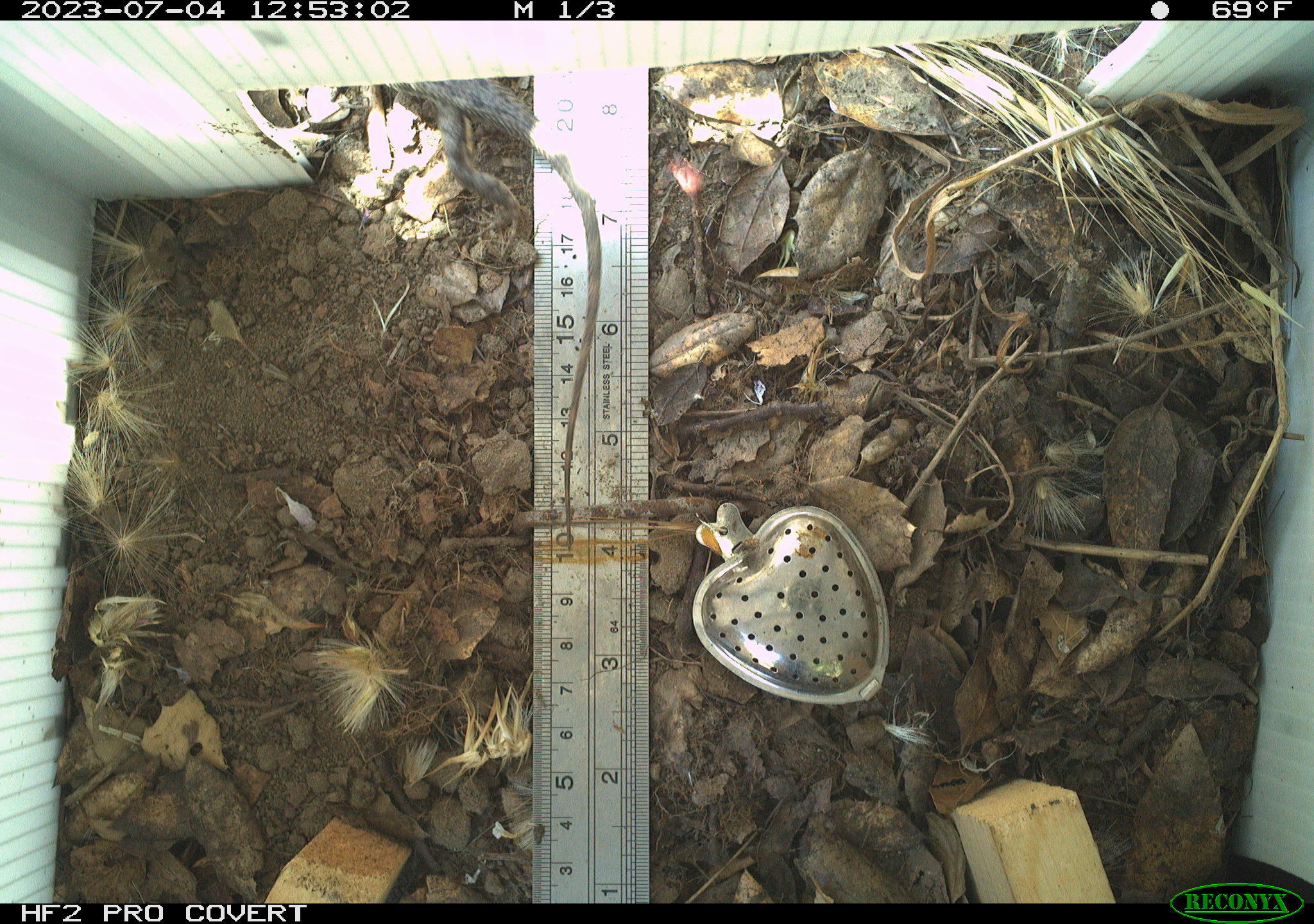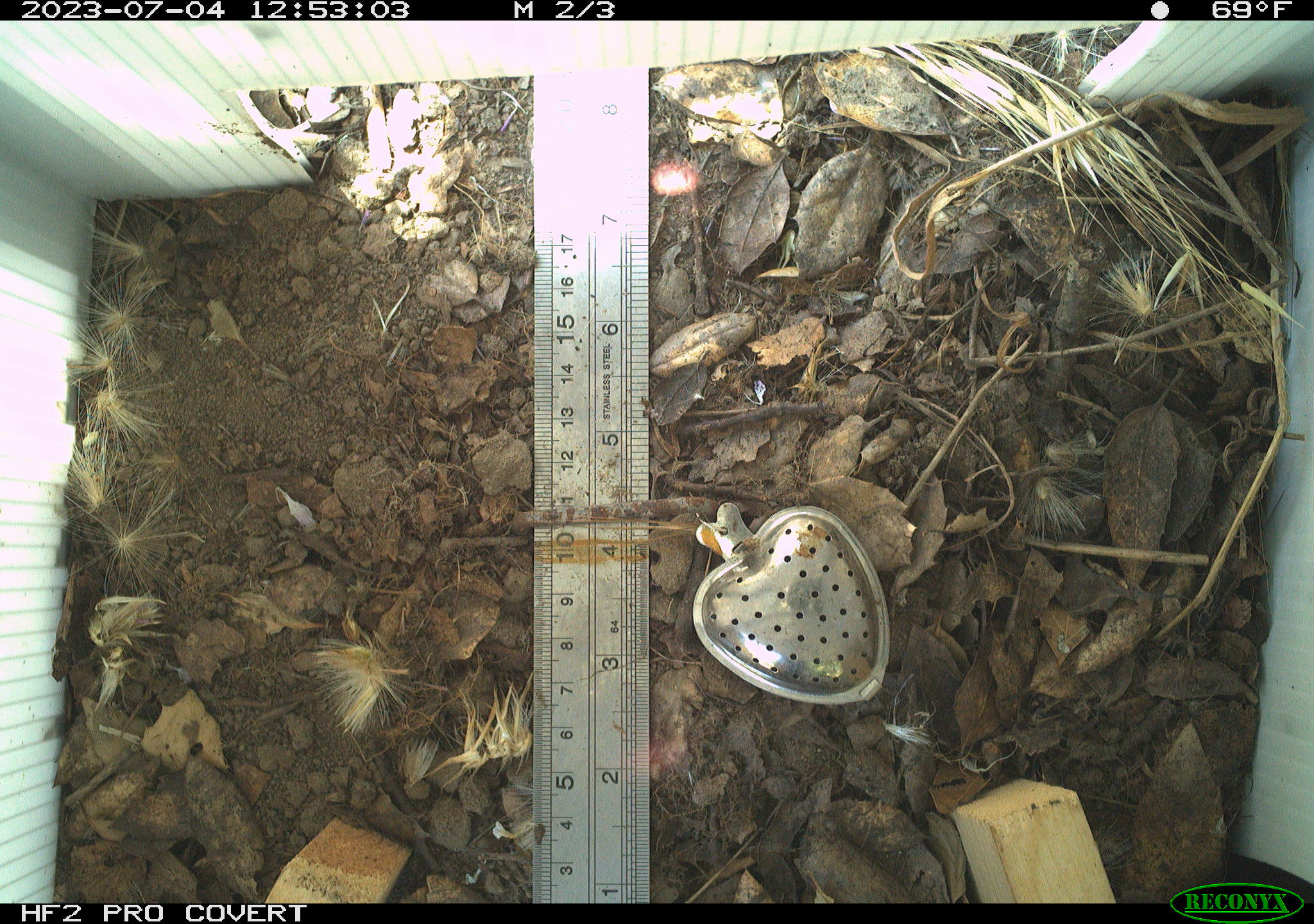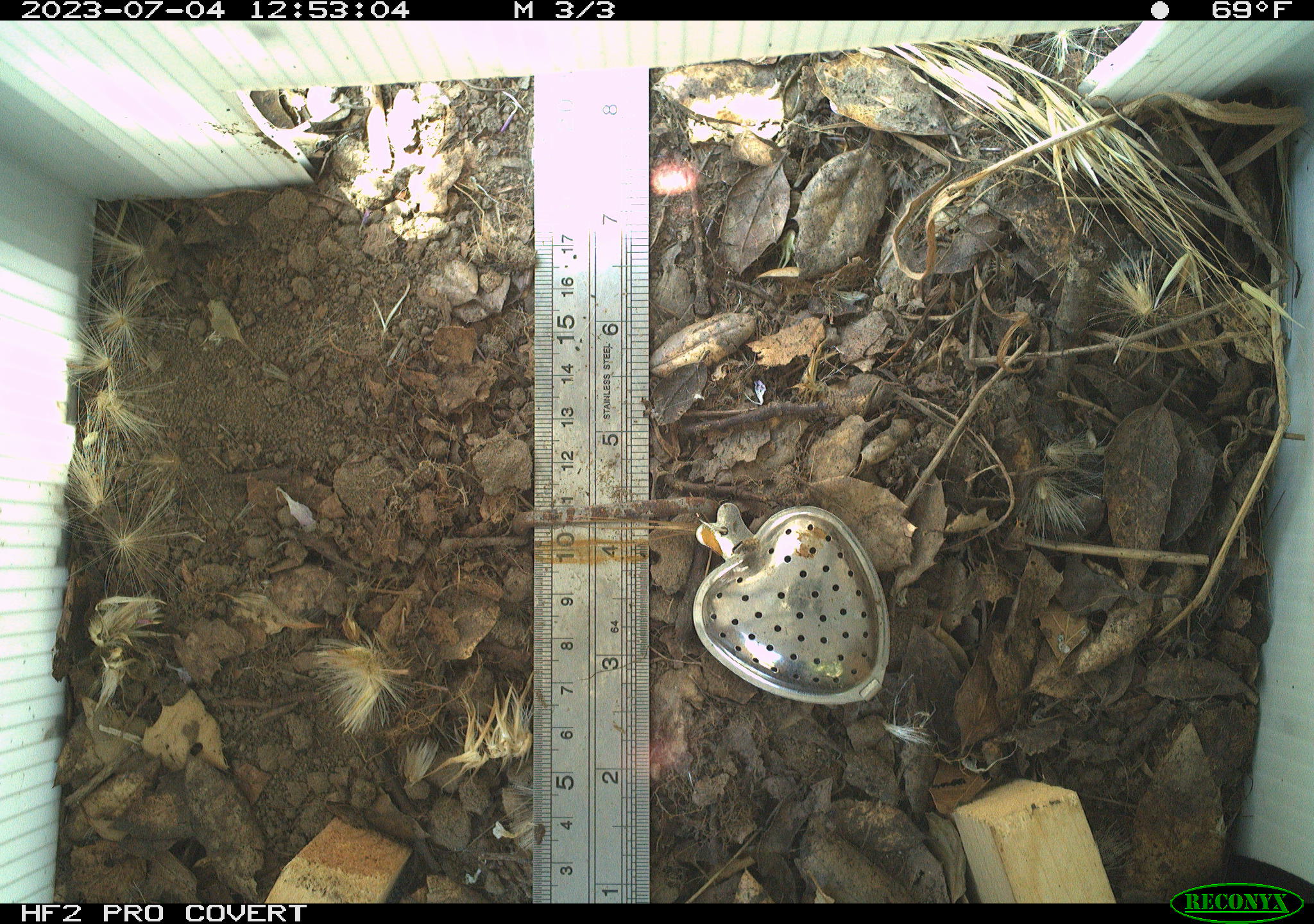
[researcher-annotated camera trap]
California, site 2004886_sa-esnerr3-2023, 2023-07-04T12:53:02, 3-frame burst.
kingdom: Animalia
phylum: Chordata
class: Reptilia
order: Squamata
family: Phrynosomatidae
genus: Sceloporus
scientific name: Sceloporus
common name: spiny lizards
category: sceloporus species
Sceloporus species (spiny lizards) (Sceloporus).